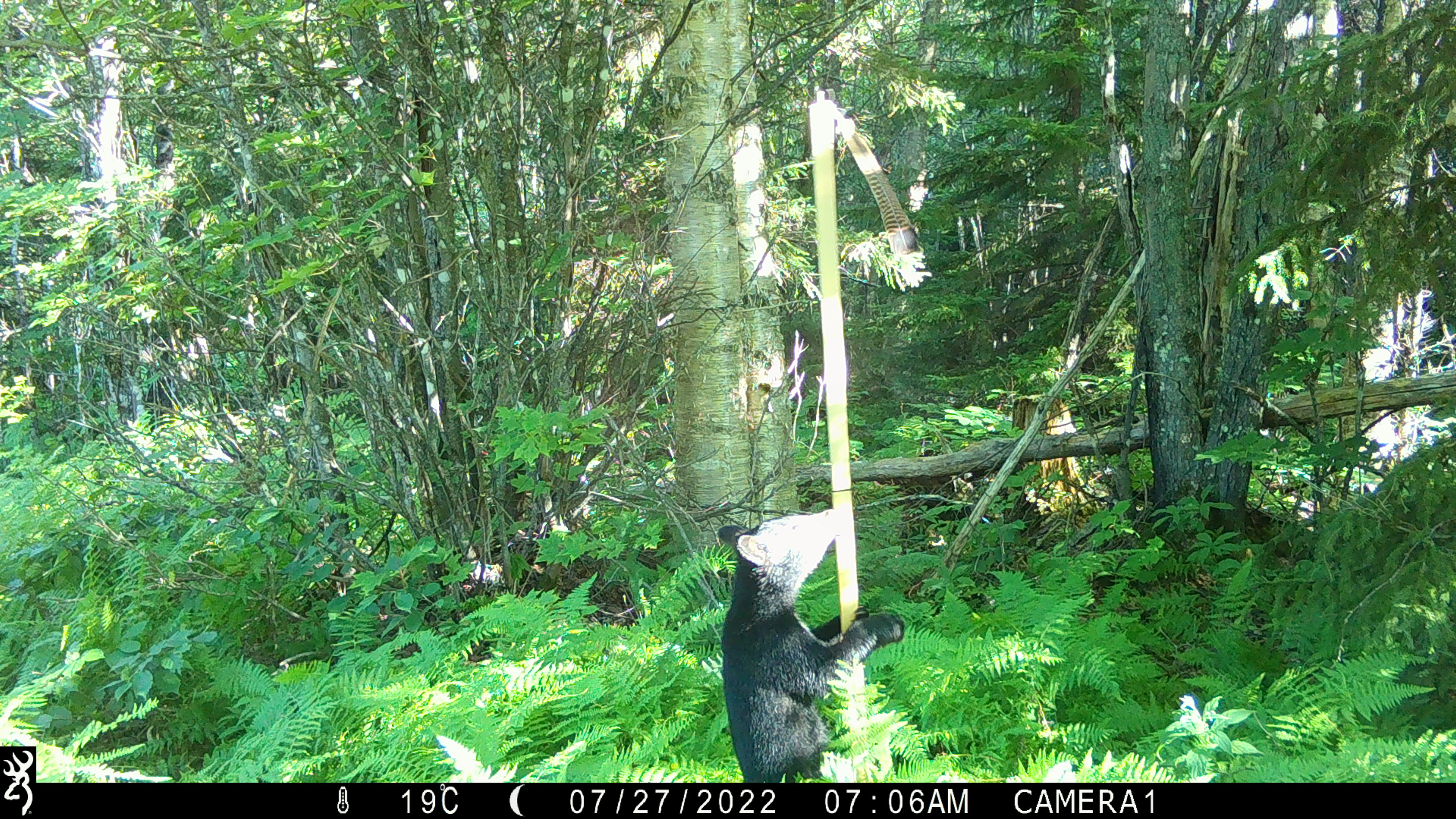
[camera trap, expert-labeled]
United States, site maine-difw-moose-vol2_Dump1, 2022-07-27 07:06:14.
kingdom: Animalia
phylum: Chordata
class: Mammalia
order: Carnivora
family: Ursidae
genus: Ursus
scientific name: Ursus americanus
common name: black bear